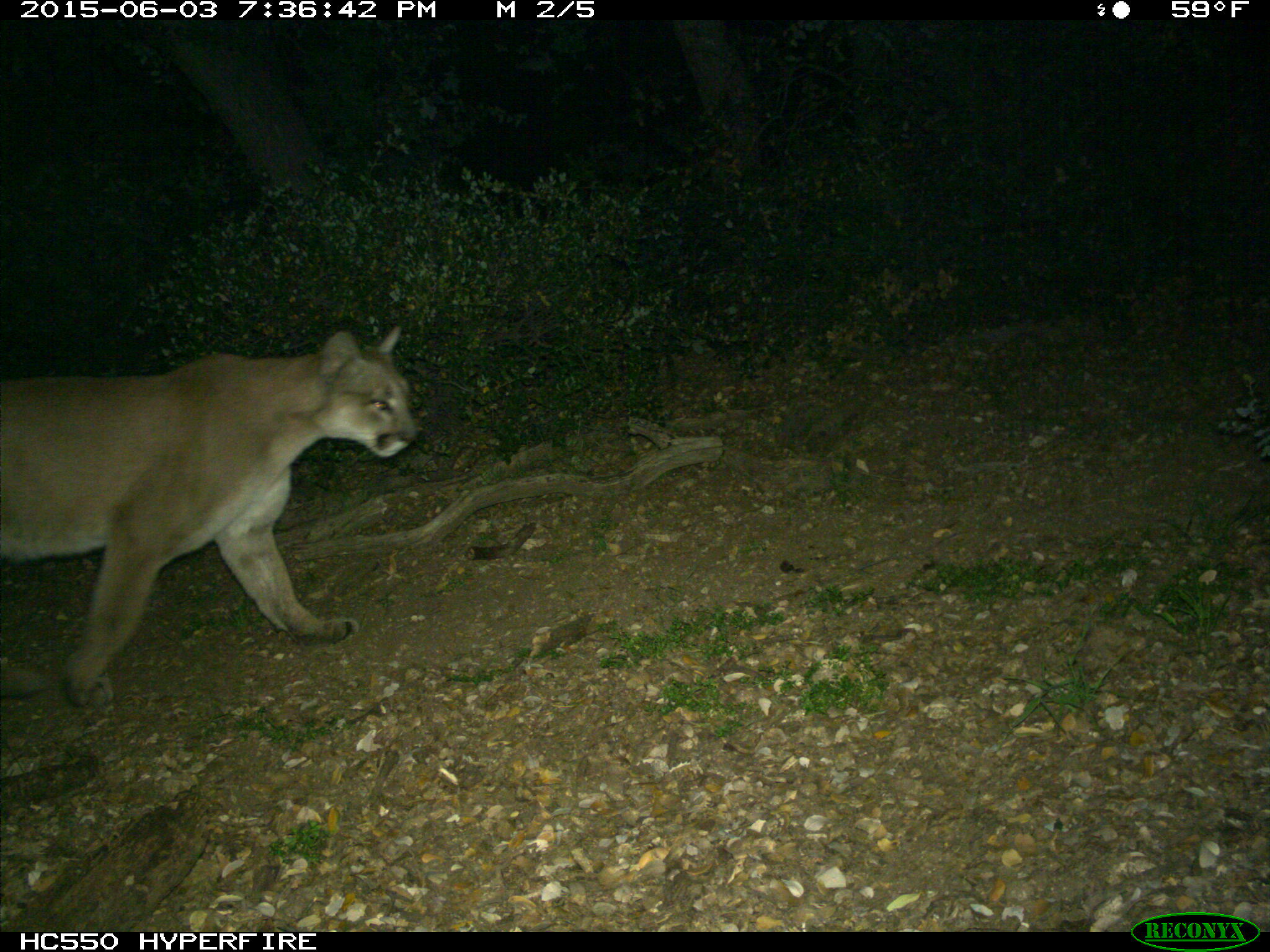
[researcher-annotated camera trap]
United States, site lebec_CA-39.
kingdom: Animalia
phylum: Chordata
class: Mammalia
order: Carnivora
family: Felidae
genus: Puma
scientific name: Puma concolor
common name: mountain lion